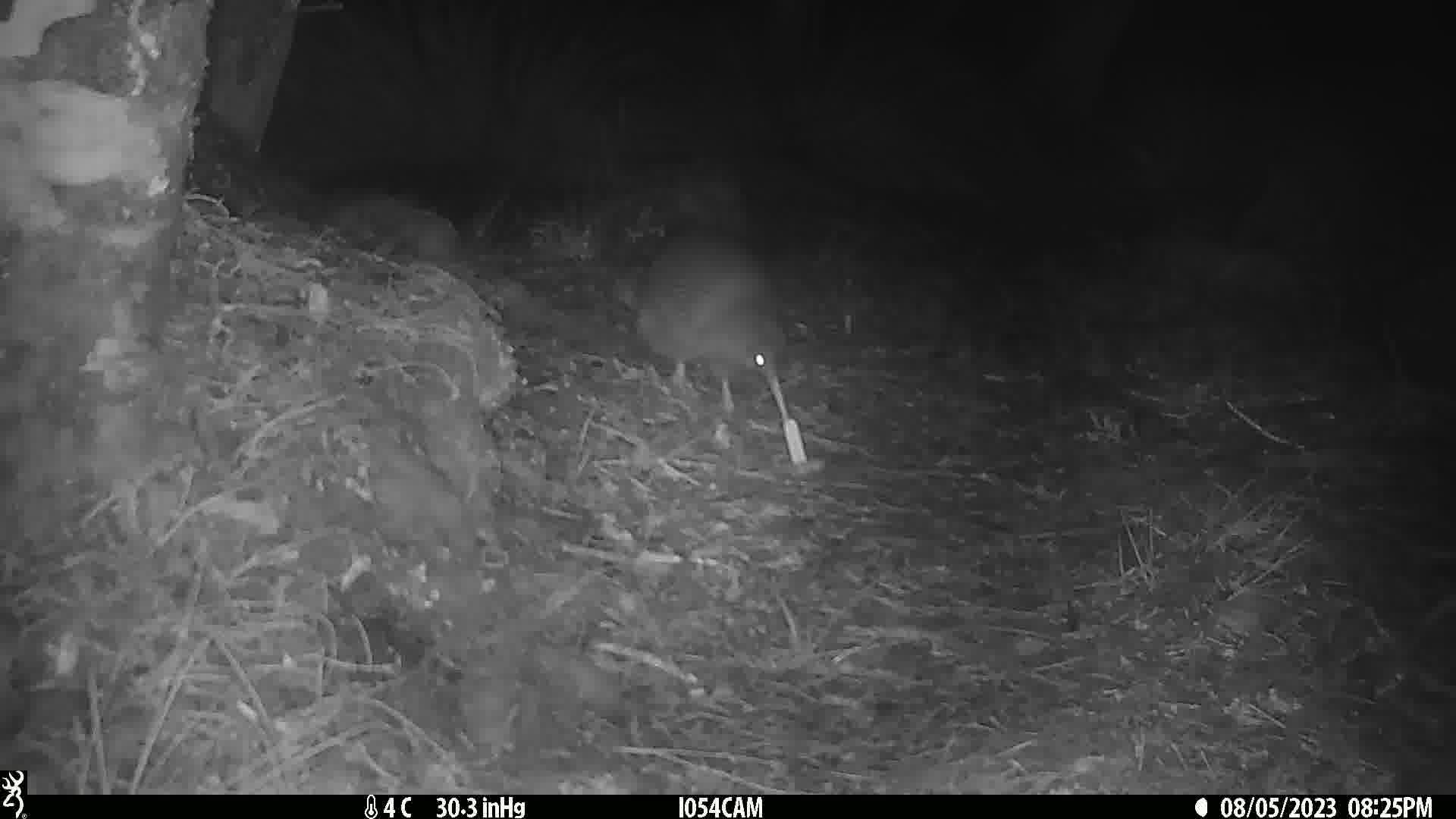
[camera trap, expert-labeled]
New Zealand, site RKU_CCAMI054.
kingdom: Animalia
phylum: Chordata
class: Aves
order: Apterygiformes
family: Apterygidae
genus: Apteryx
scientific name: Apteryx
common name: kiwi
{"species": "kiwi (Apteryx)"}